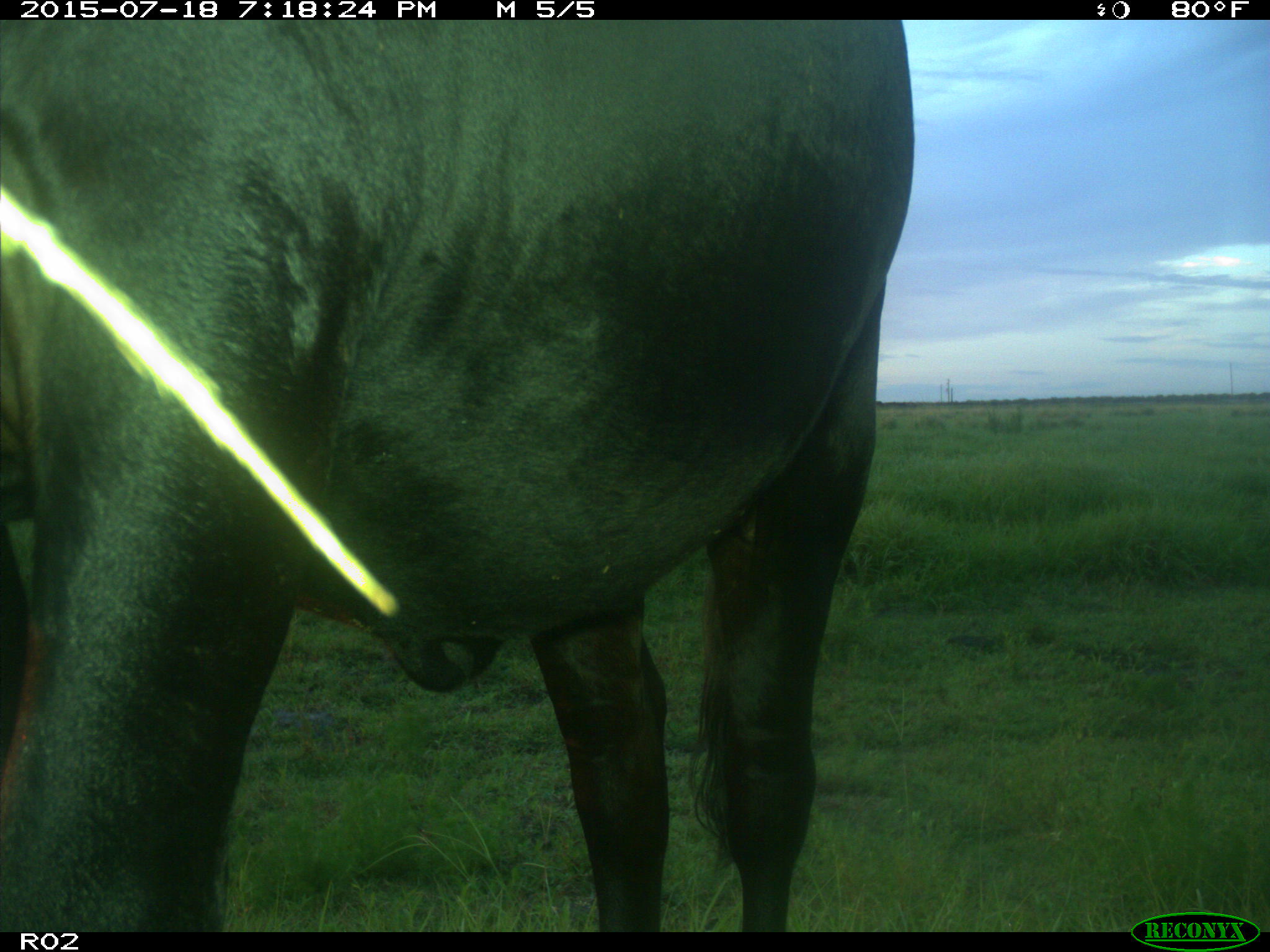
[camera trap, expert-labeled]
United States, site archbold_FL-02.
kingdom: Animalia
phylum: Chordata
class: Mammalia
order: Artiodactyla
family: Bovidae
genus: Bos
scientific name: Bos taurus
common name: domestic cow